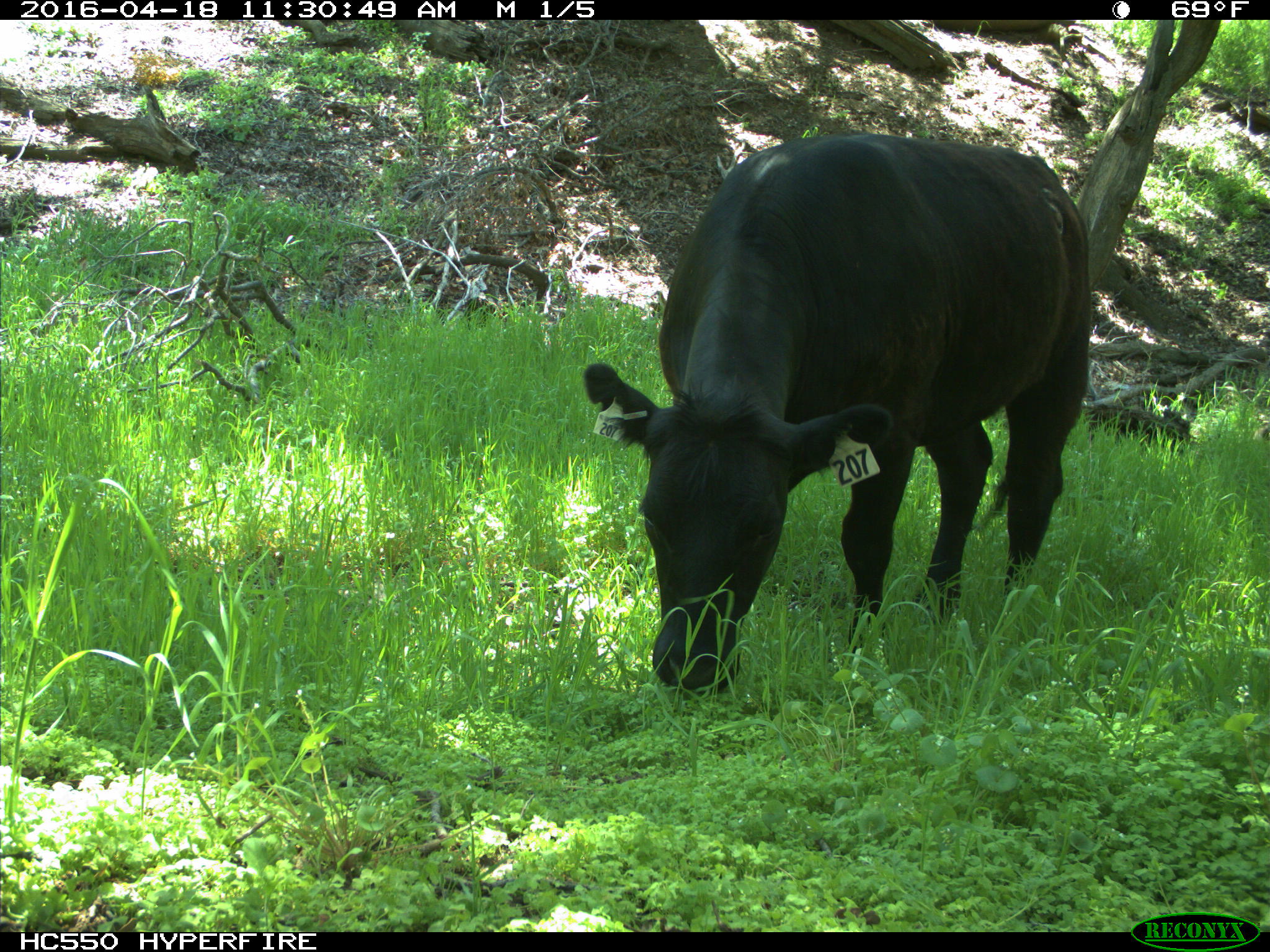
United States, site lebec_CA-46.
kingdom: Animalia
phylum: Chordata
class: Mammalia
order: Artiodactyla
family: Bovidae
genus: Bos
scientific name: Bos taurus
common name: domestic cow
Bos taurus (domestic cow).